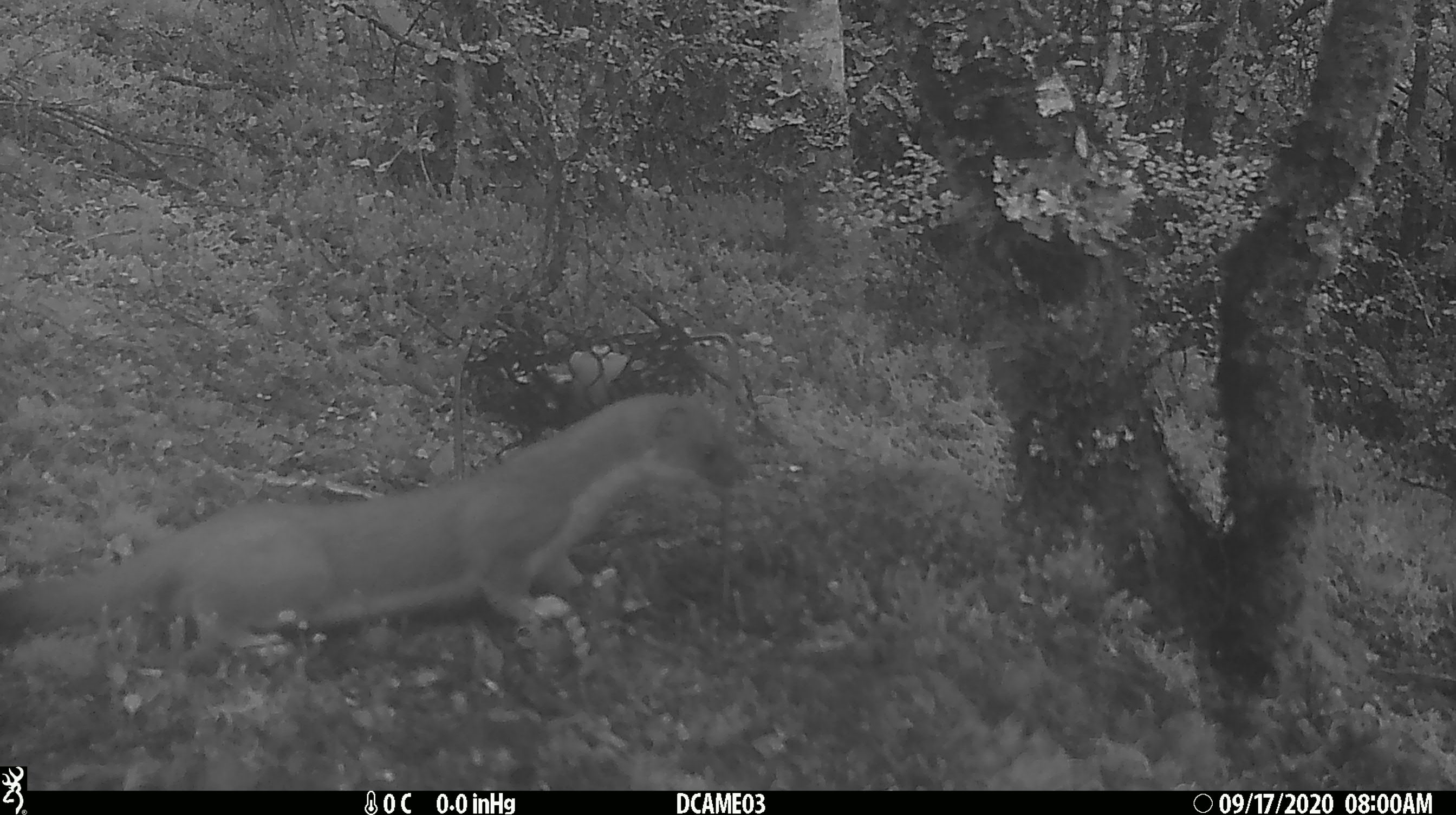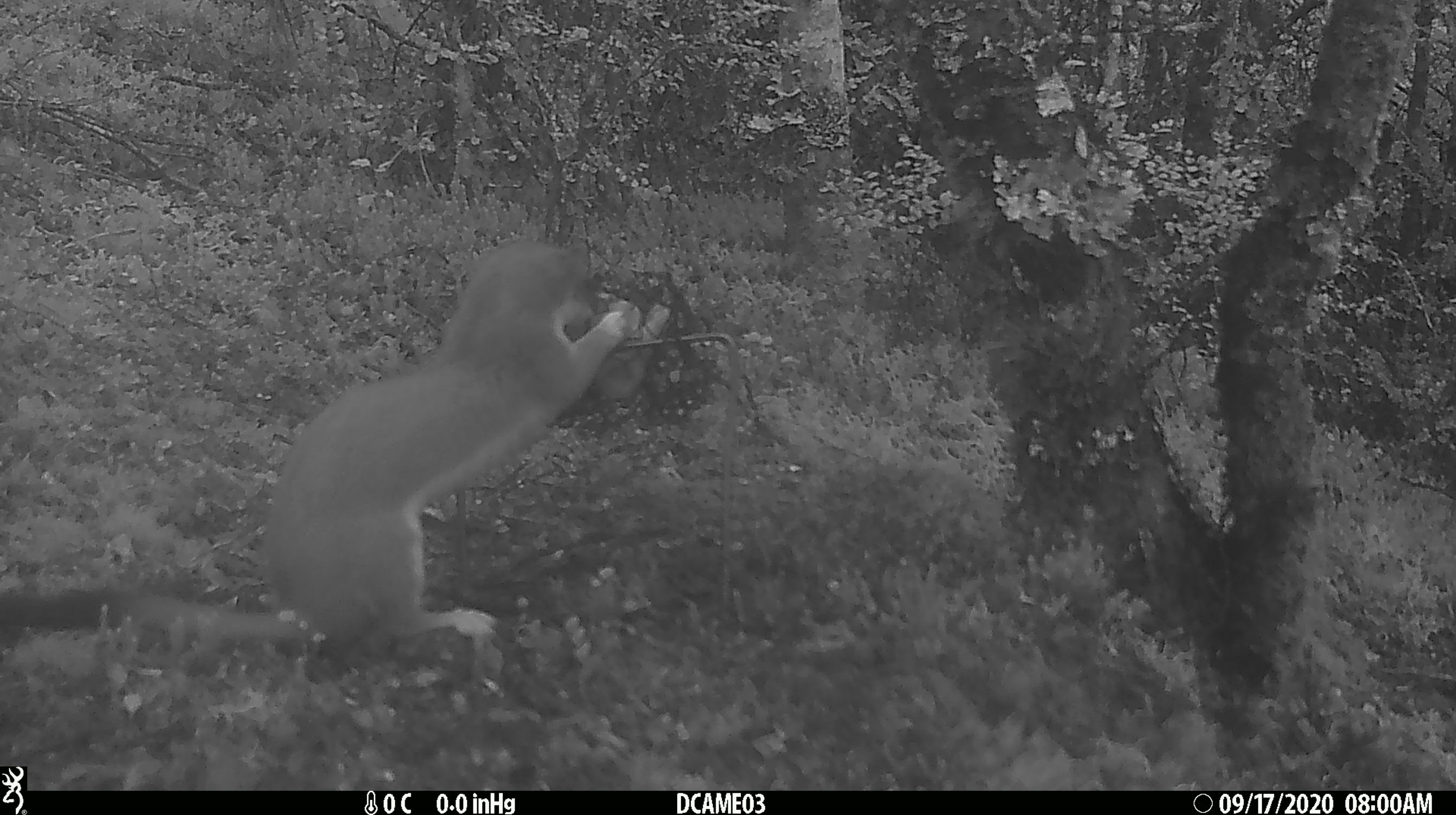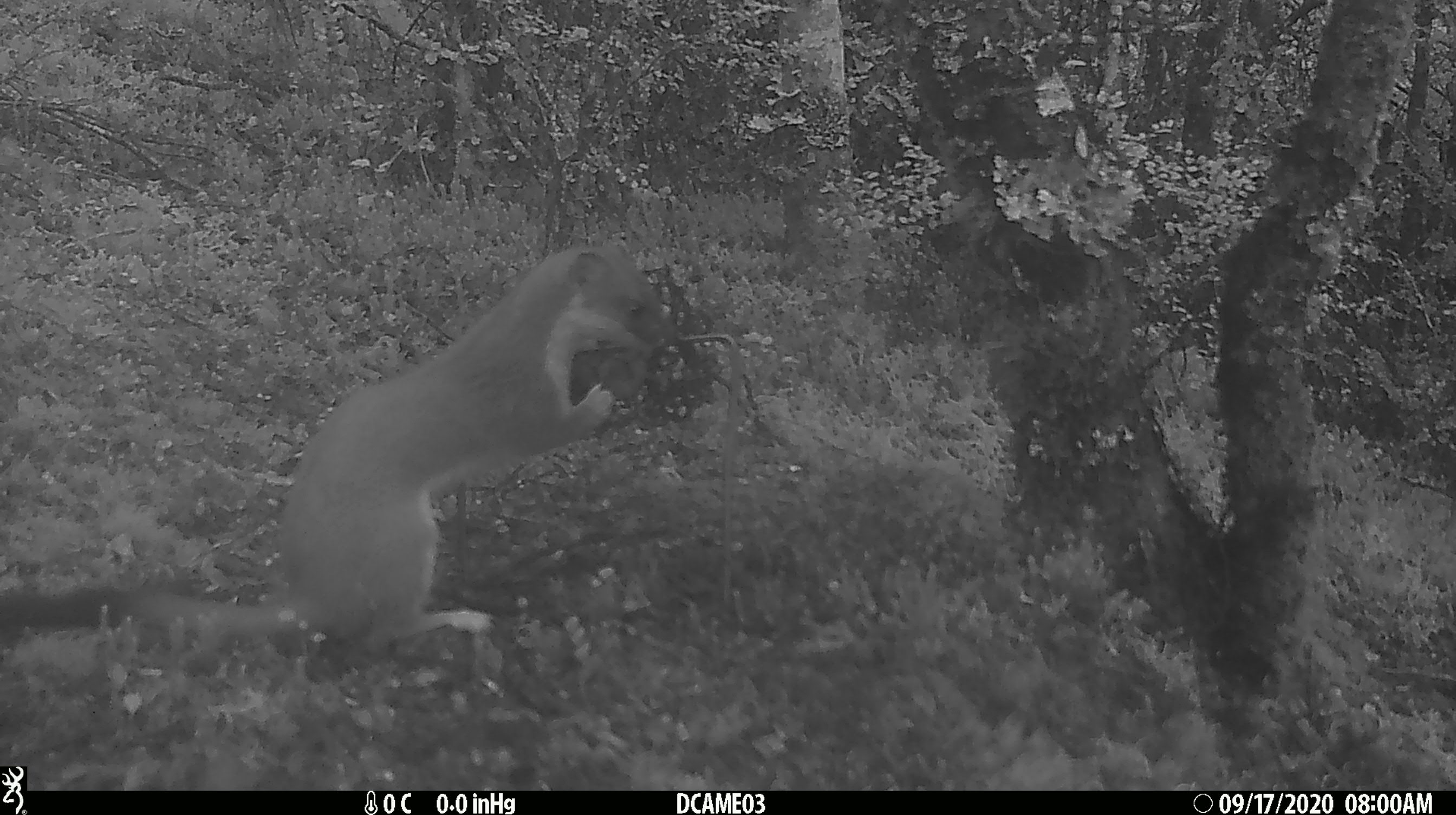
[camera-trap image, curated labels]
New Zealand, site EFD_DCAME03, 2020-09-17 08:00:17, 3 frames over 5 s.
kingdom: Animalia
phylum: Chordata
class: Mammalia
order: Carnivora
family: Mustelidae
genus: Mustela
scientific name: Mustela erminea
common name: stoat